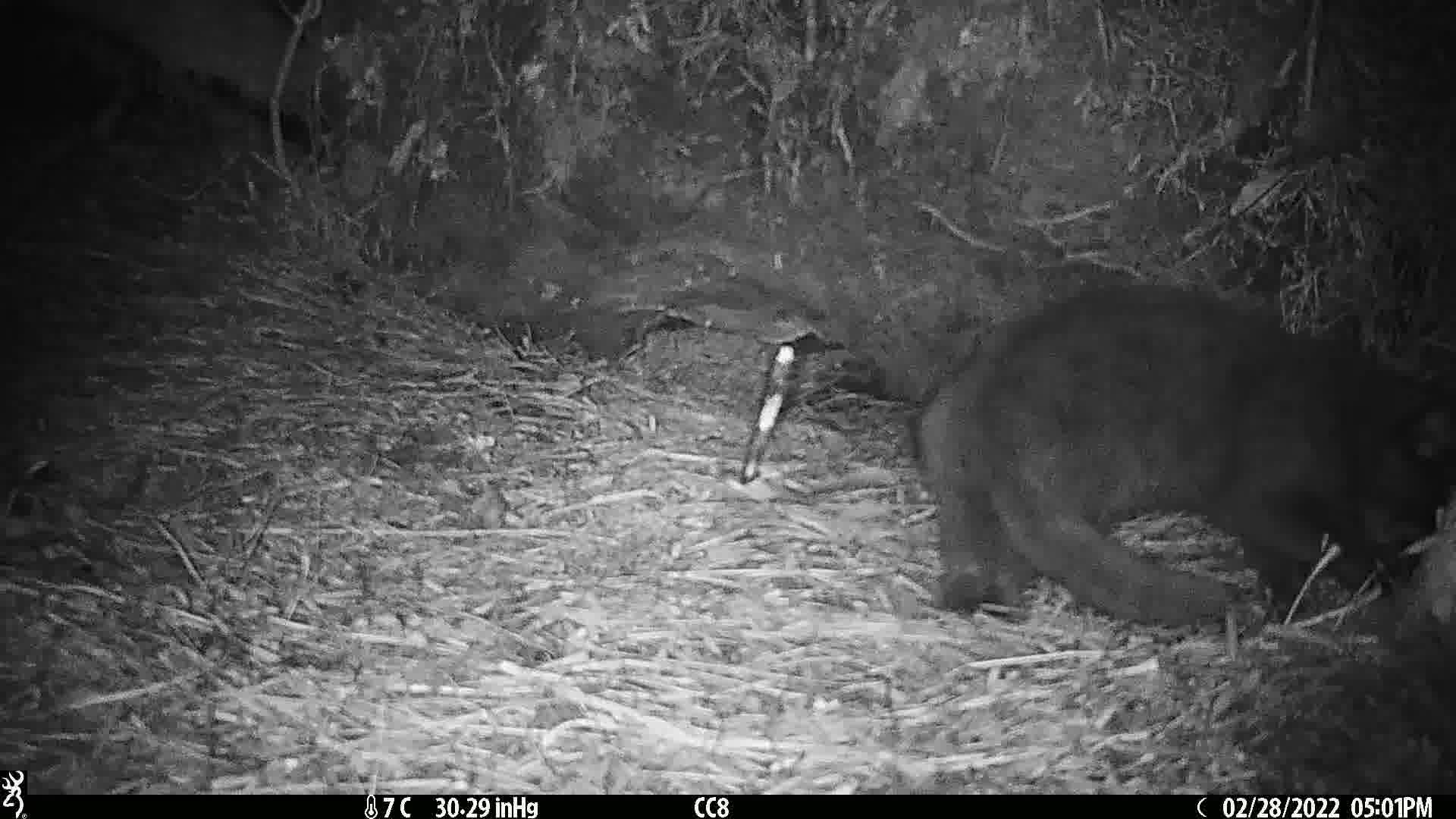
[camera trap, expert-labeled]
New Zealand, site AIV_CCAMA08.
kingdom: Animalia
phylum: Chordata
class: Mammalia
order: Carnivora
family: Felidae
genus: Felis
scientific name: Felis catus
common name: domestic cat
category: cat